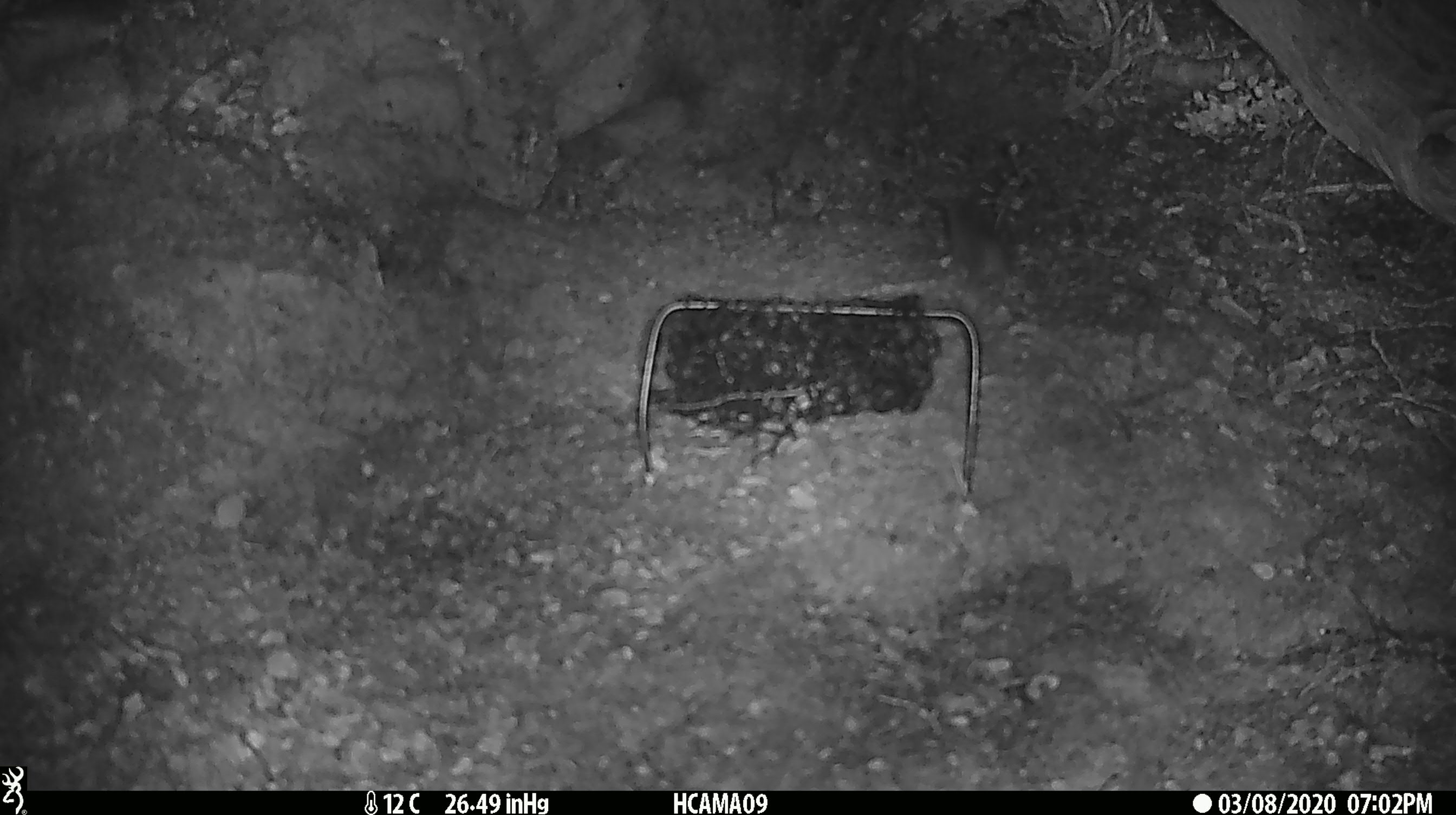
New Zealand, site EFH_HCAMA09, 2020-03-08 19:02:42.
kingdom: Animalia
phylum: Chordata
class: Mammalia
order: Rodentia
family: Muridae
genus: Mus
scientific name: Mus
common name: mouse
Mouse (Mus).